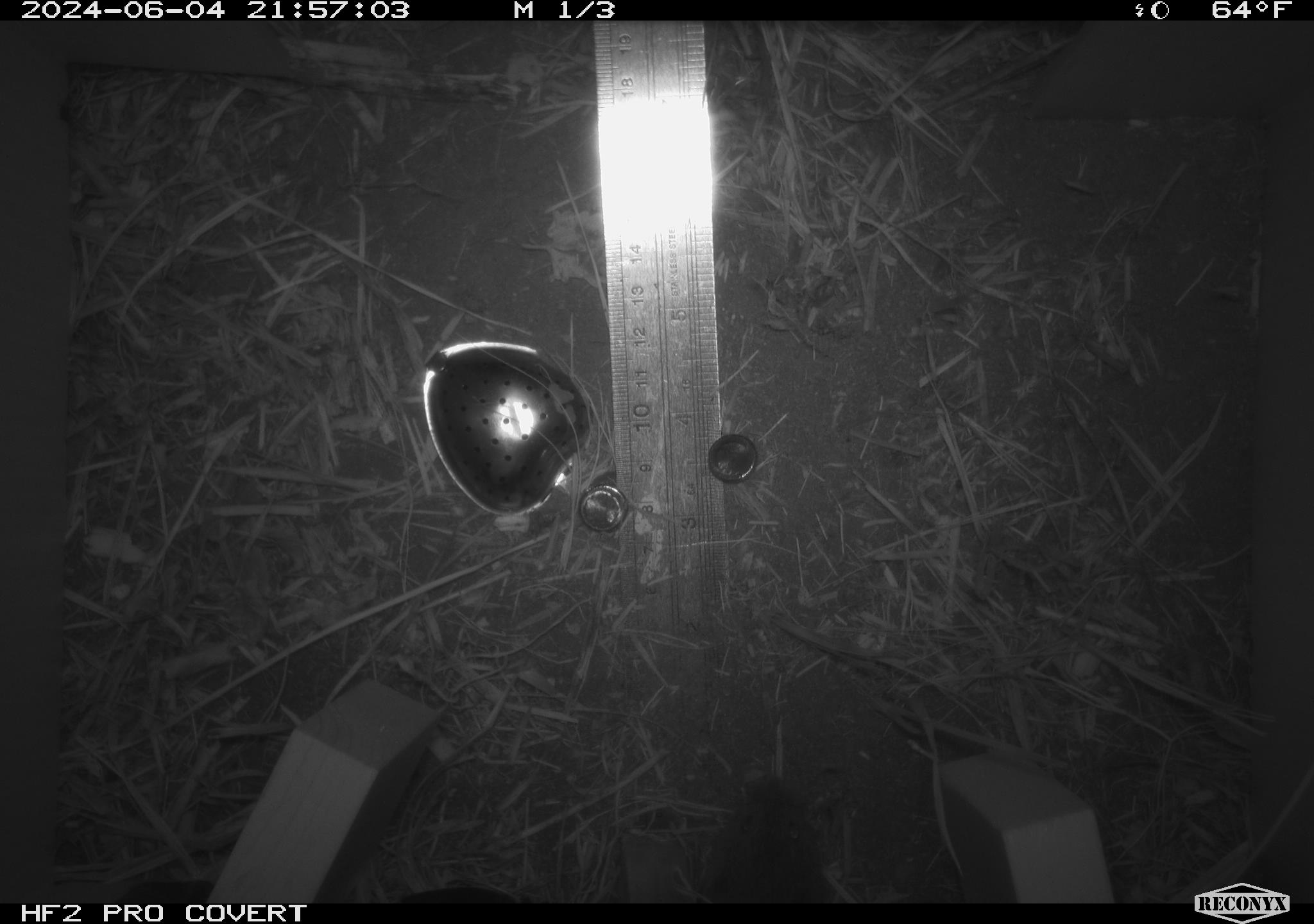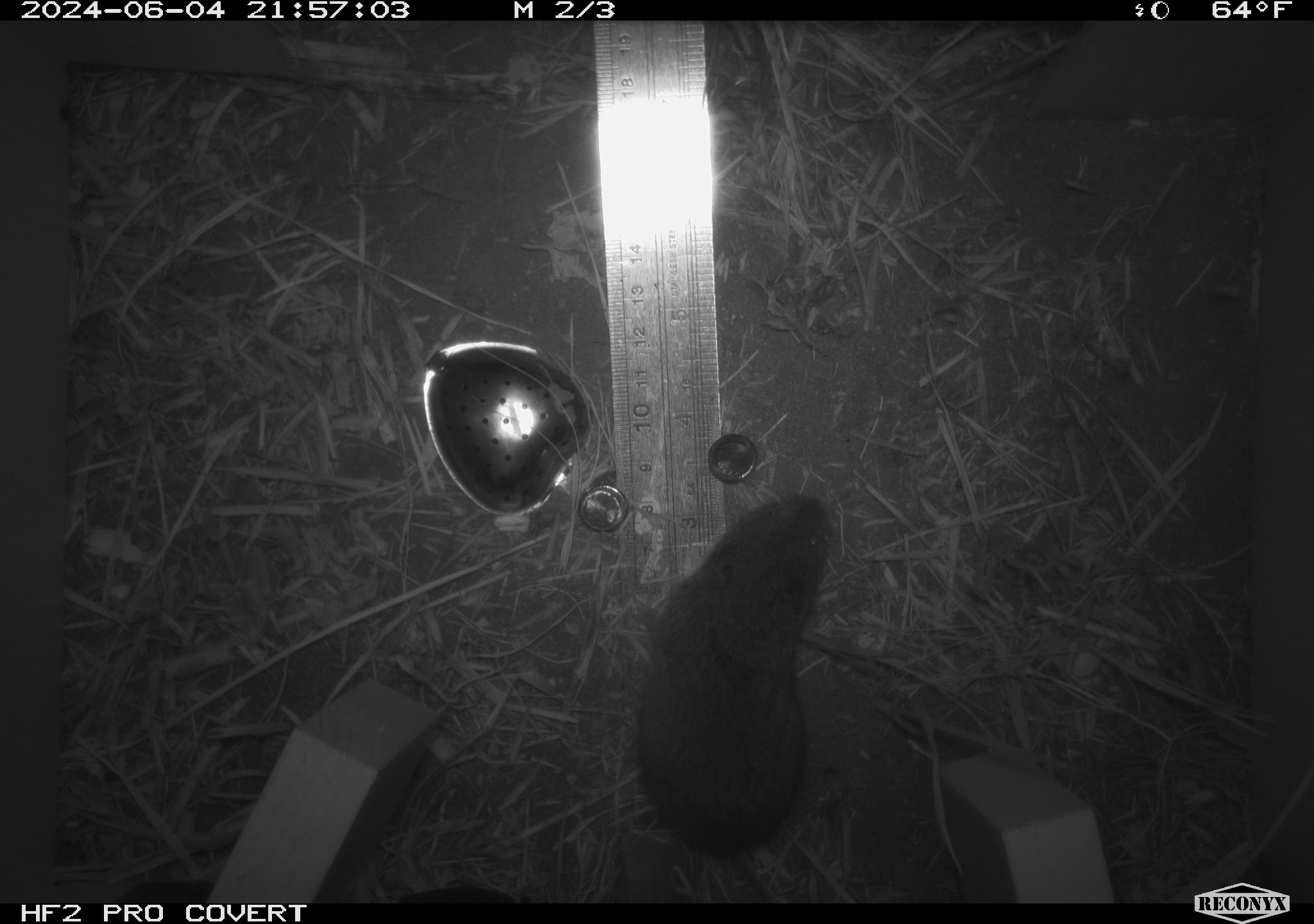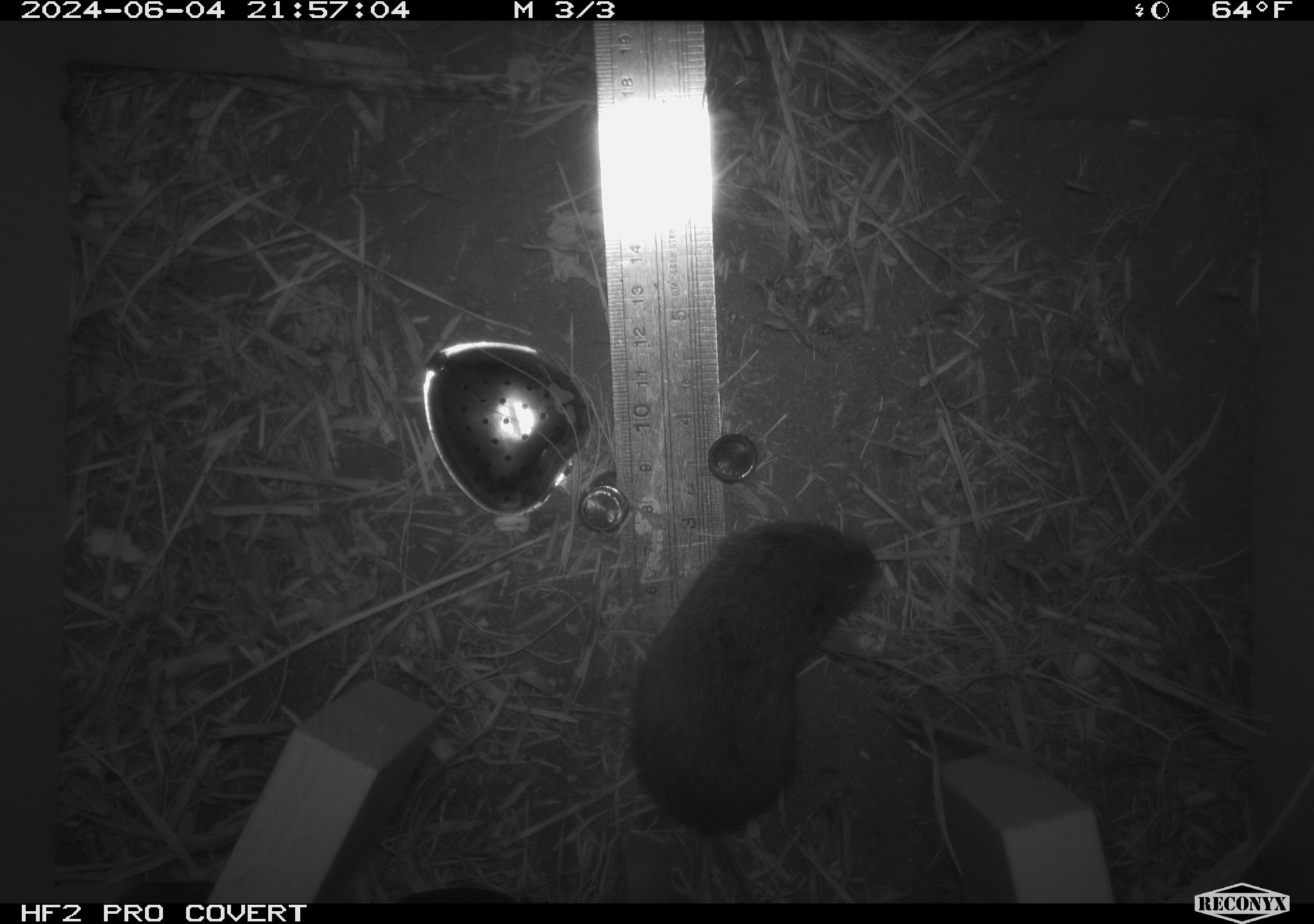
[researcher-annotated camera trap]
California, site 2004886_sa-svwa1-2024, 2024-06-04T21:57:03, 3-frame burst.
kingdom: Animalia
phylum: Chordata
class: Mammalia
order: Rodentia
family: Cricetidae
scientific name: Arvicolinae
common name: voles, lemmings, and muskrats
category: arvicolinae subfamily